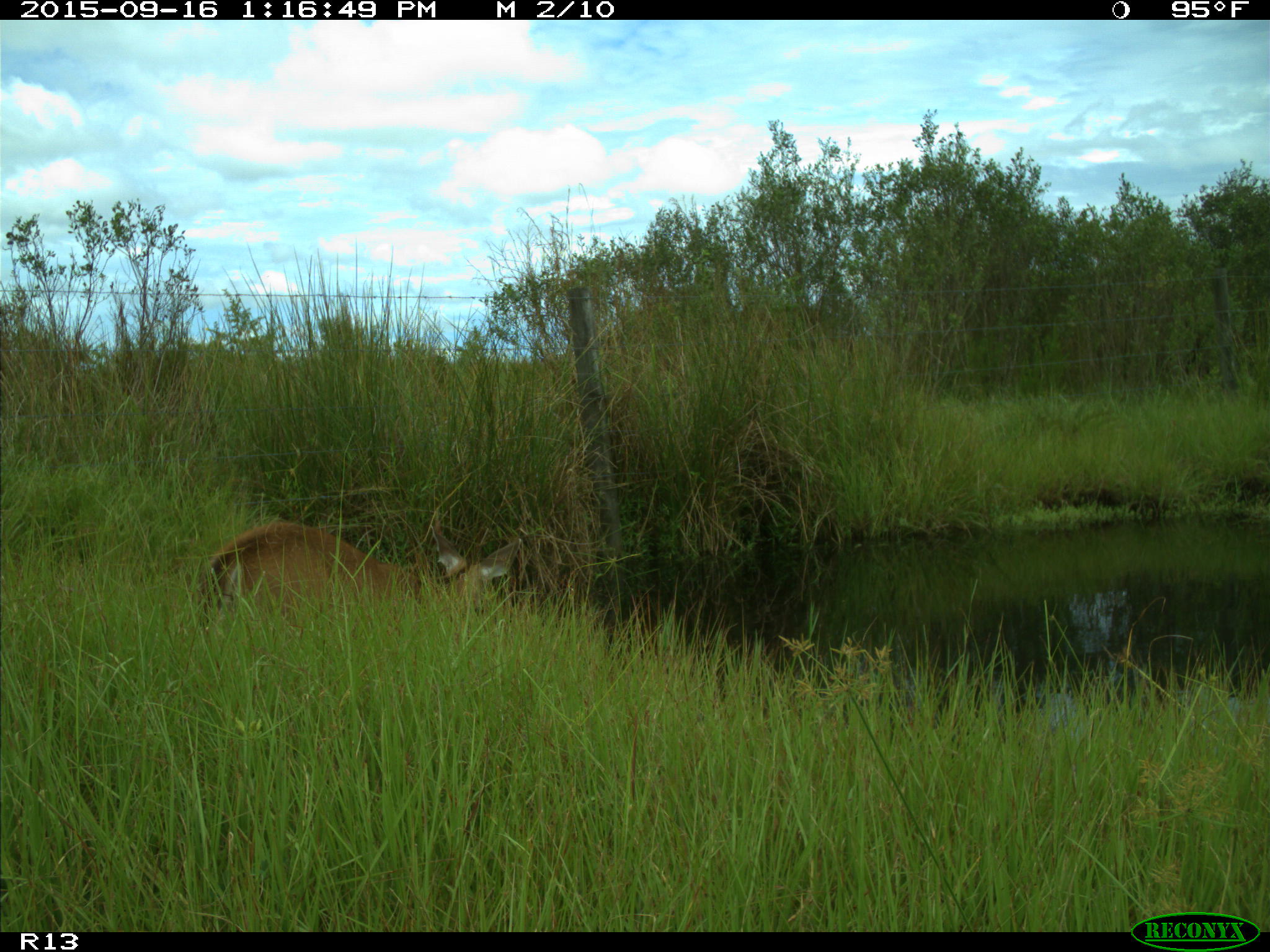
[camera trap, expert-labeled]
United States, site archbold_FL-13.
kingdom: Animalia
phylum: Chordata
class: Mammalia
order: Artiodactyla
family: Cervidae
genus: Odocoileus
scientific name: Odocoileus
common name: deer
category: unidentified deer